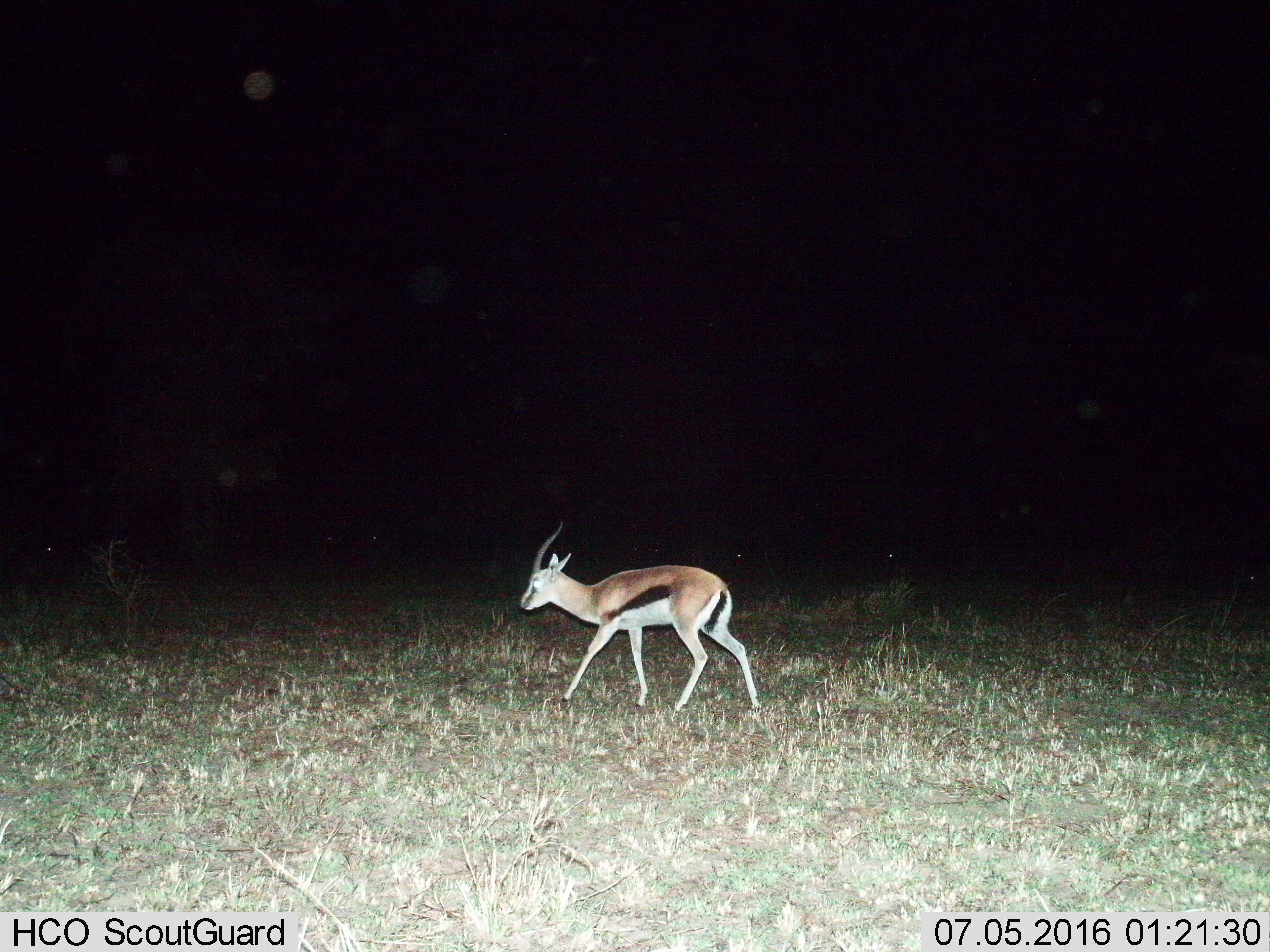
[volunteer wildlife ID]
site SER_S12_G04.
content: unidentified animal